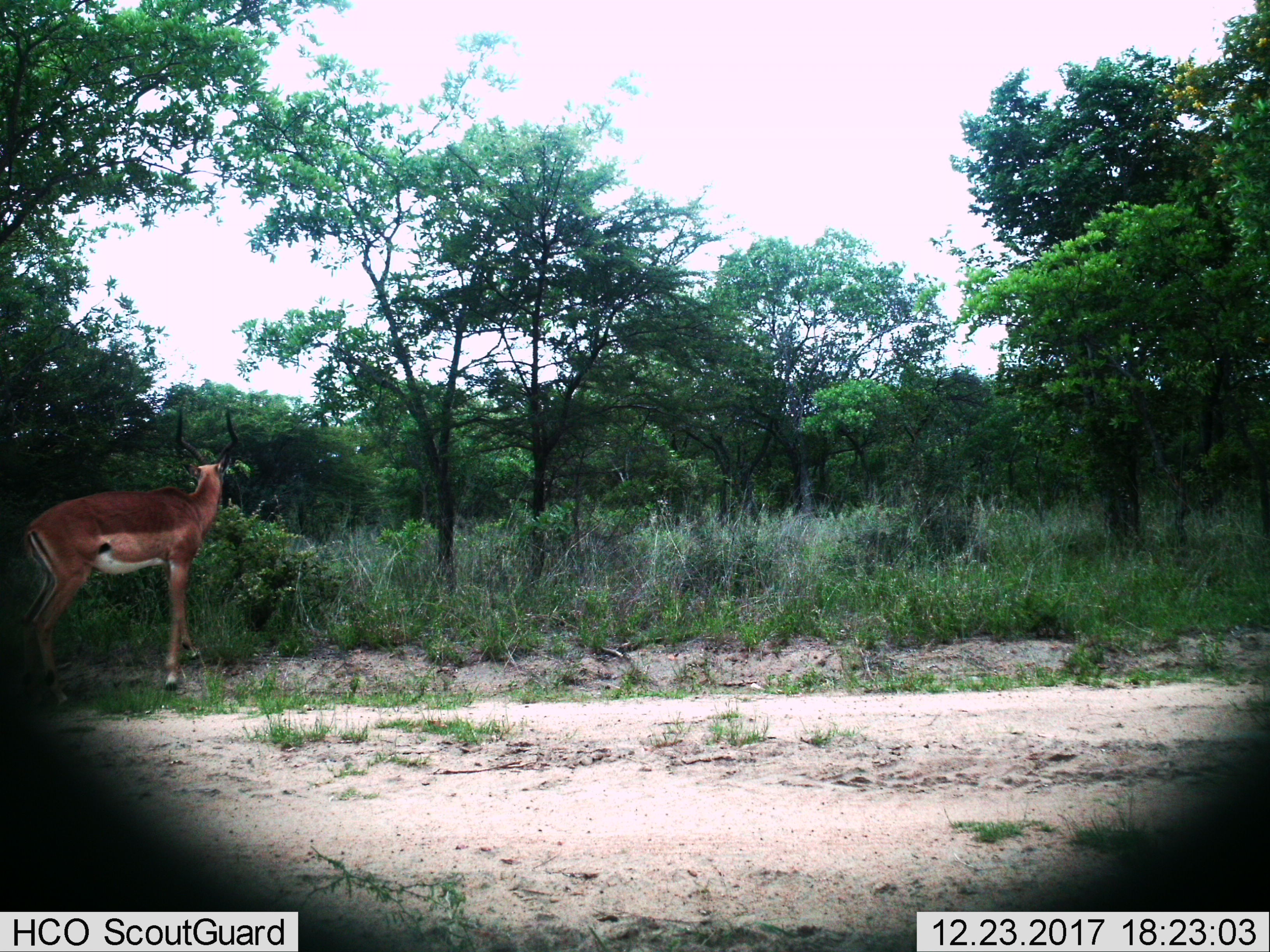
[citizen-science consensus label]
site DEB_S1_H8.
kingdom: Animalia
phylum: Chordata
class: Mammalia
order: Artiodactyla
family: Bovidae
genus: Aepyceros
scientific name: Aepyceros melampus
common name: impala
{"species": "impala (Aepyceros melampus)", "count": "1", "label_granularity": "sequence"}